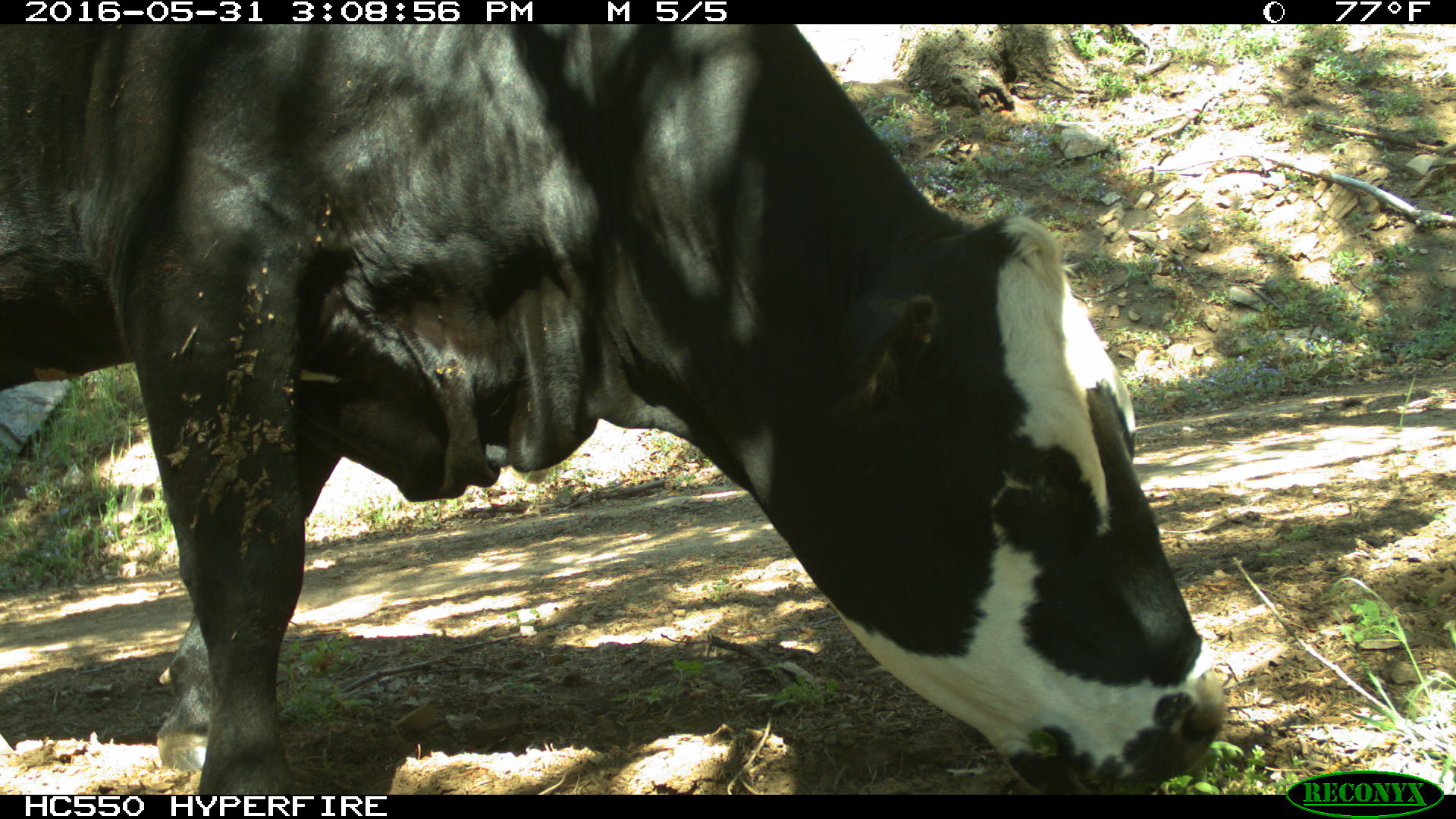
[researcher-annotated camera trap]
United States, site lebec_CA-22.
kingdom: Animalia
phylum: Chordata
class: Mammalia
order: Artiodactyla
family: Bovidae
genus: Bos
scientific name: Bos taurus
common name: domestic cow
Bos taurus (domestic cow).